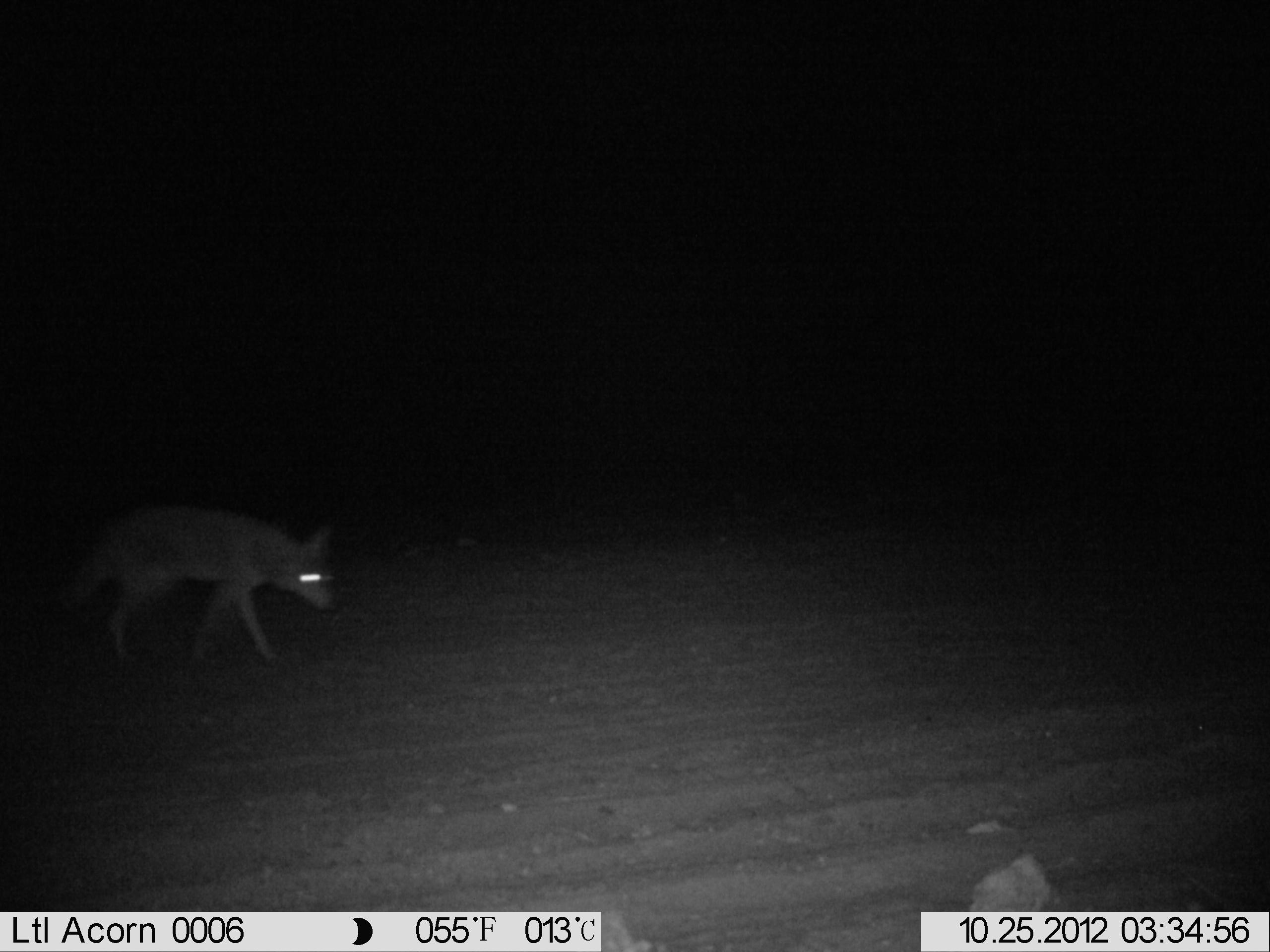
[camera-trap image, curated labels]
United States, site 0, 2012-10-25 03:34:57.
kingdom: Animalia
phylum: Chordata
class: Mammalia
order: Carnivora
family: Canidae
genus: Canis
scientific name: Canis latrans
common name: coyote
Coyote (Canis latrans).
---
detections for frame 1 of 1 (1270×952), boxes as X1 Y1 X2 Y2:
coyote: 56 493 354 666